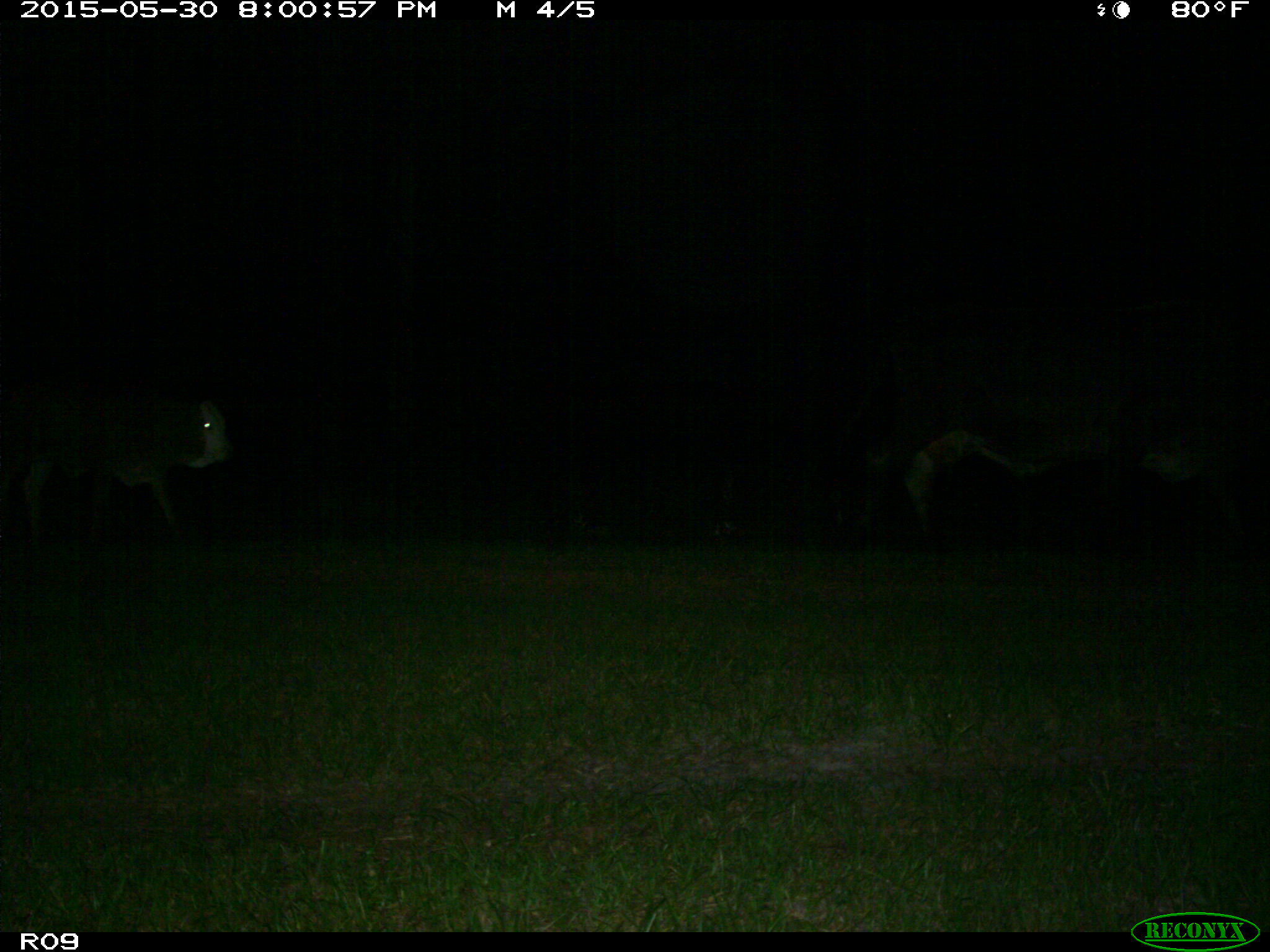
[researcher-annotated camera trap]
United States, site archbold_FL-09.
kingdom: Animalia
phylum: Chordata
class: Mammalia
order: Artiodactyla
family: Bovidae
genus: Bos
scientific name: Bos taurus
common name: domestic cow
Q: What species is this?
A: Bos taurus (domestic cow).